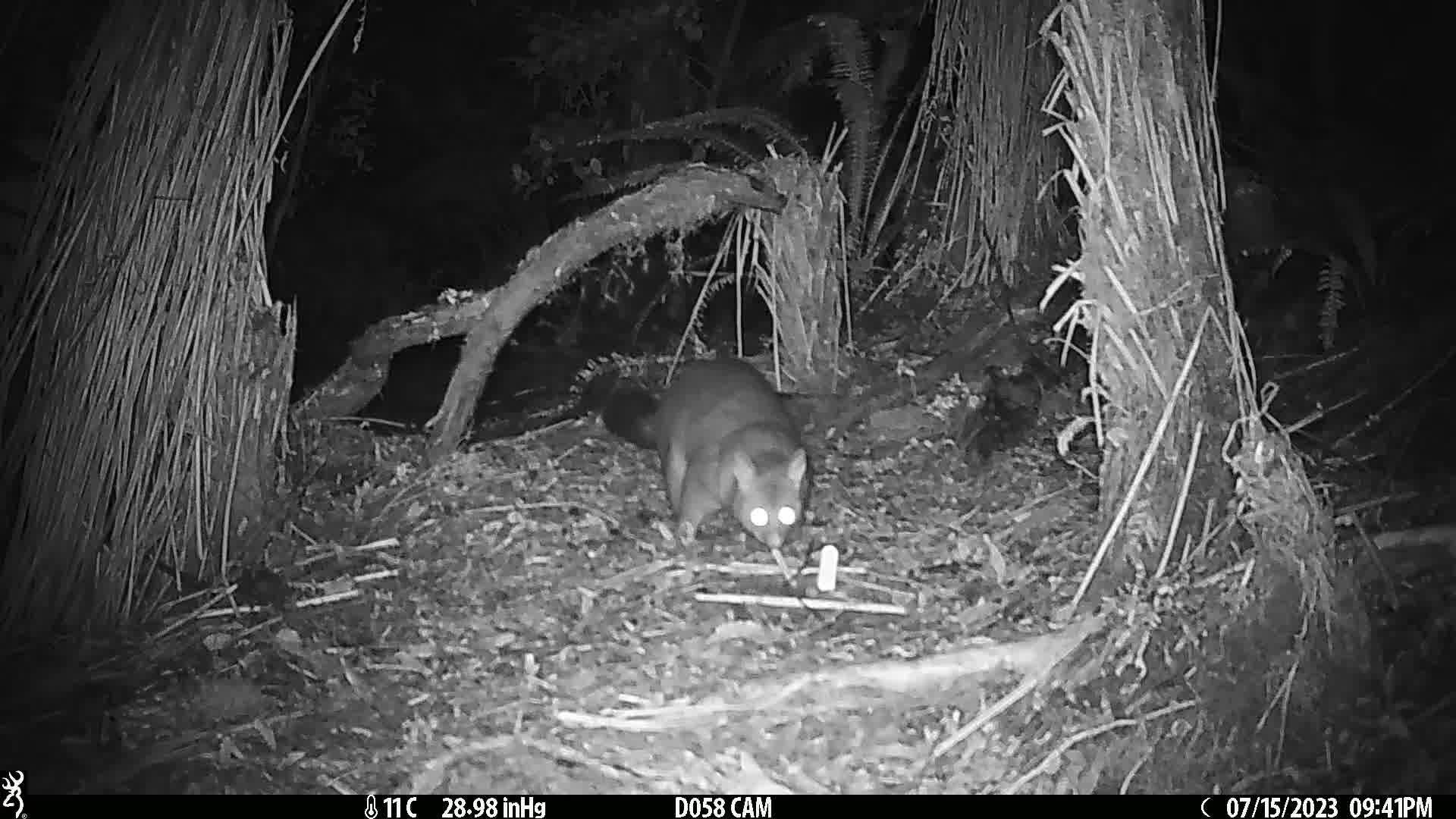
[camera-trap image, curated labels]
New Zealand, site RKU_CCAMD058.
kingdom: Animalia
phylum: Chordata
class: Mammalia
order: Diprotodontia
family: Phalangeridae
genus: Trichosurus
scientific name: Trichosurus vulpecula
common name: common brushtail possum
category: possum